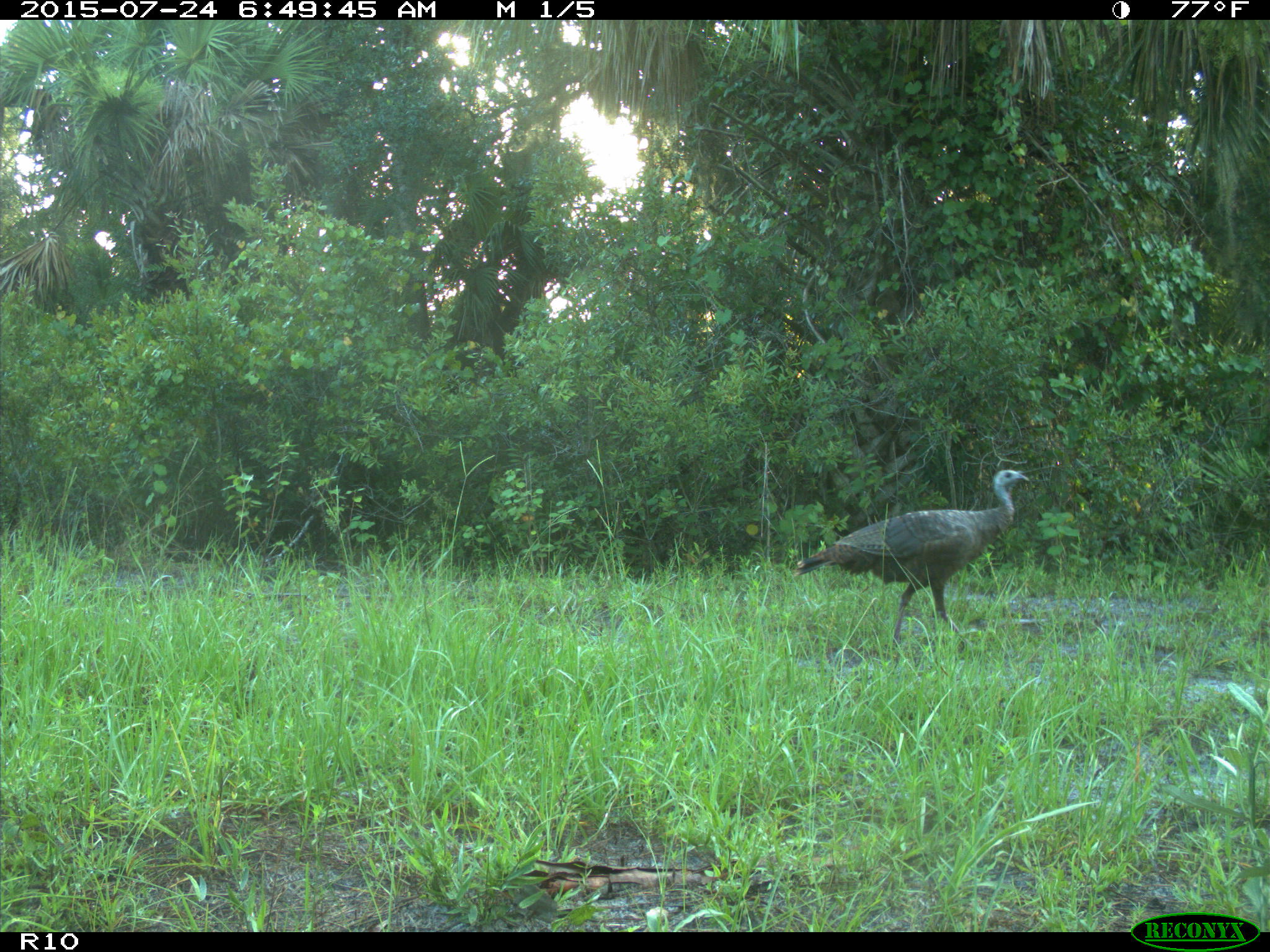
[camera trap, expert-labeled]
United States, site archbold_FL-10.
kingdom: Animalia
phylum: Chordata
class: Aves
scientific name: Aves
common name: birds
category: unidentified bird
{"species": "unidentified bird (birds) (Aves)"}